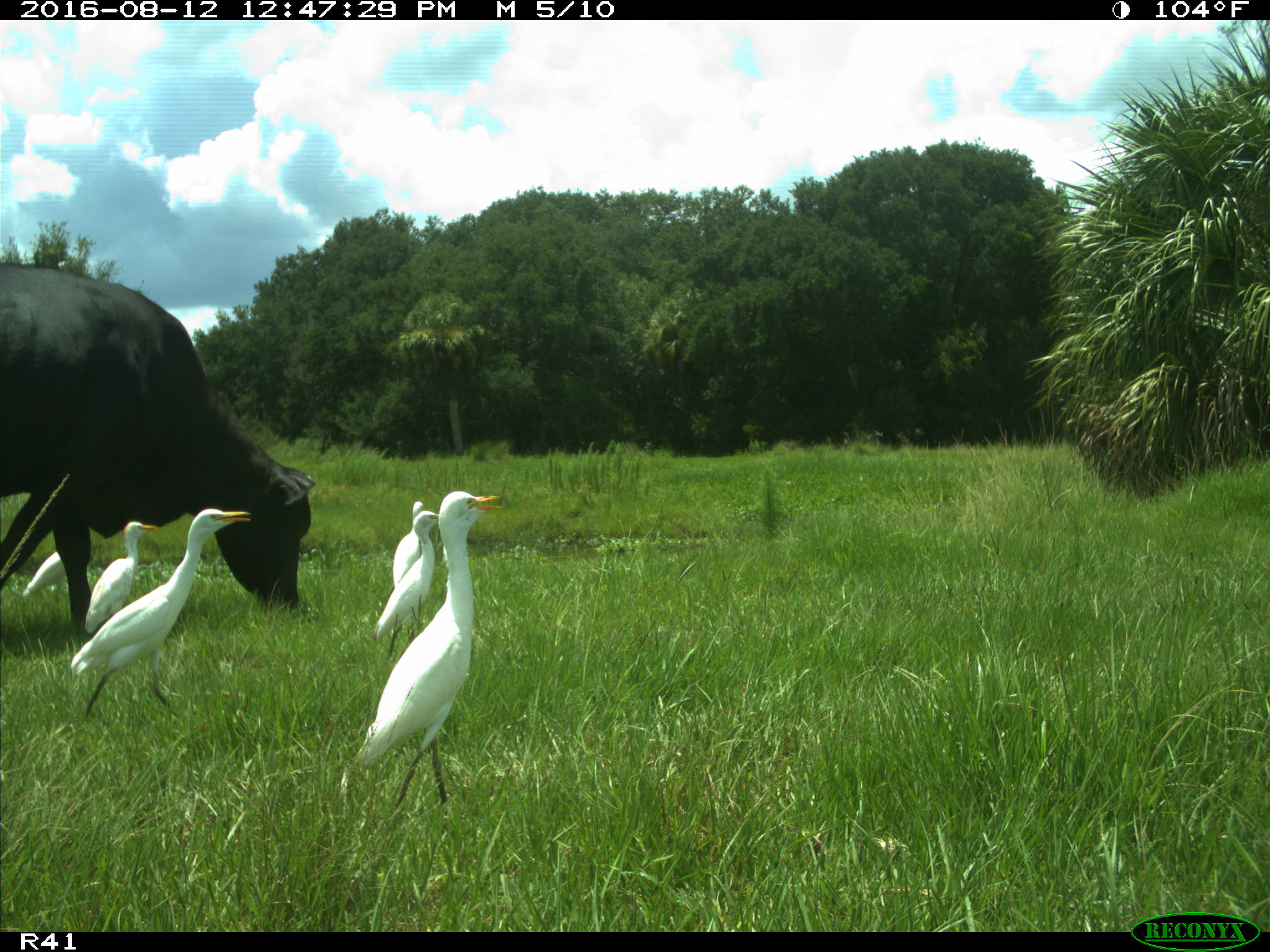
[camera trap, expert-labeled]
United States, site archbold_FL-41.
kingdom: Animalia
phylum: Chordata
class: Mammalia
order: Artiodactyla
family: Bovidae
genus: Bos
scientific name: Bos taurus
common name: domestic cow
Bos taurus (domestic cow).